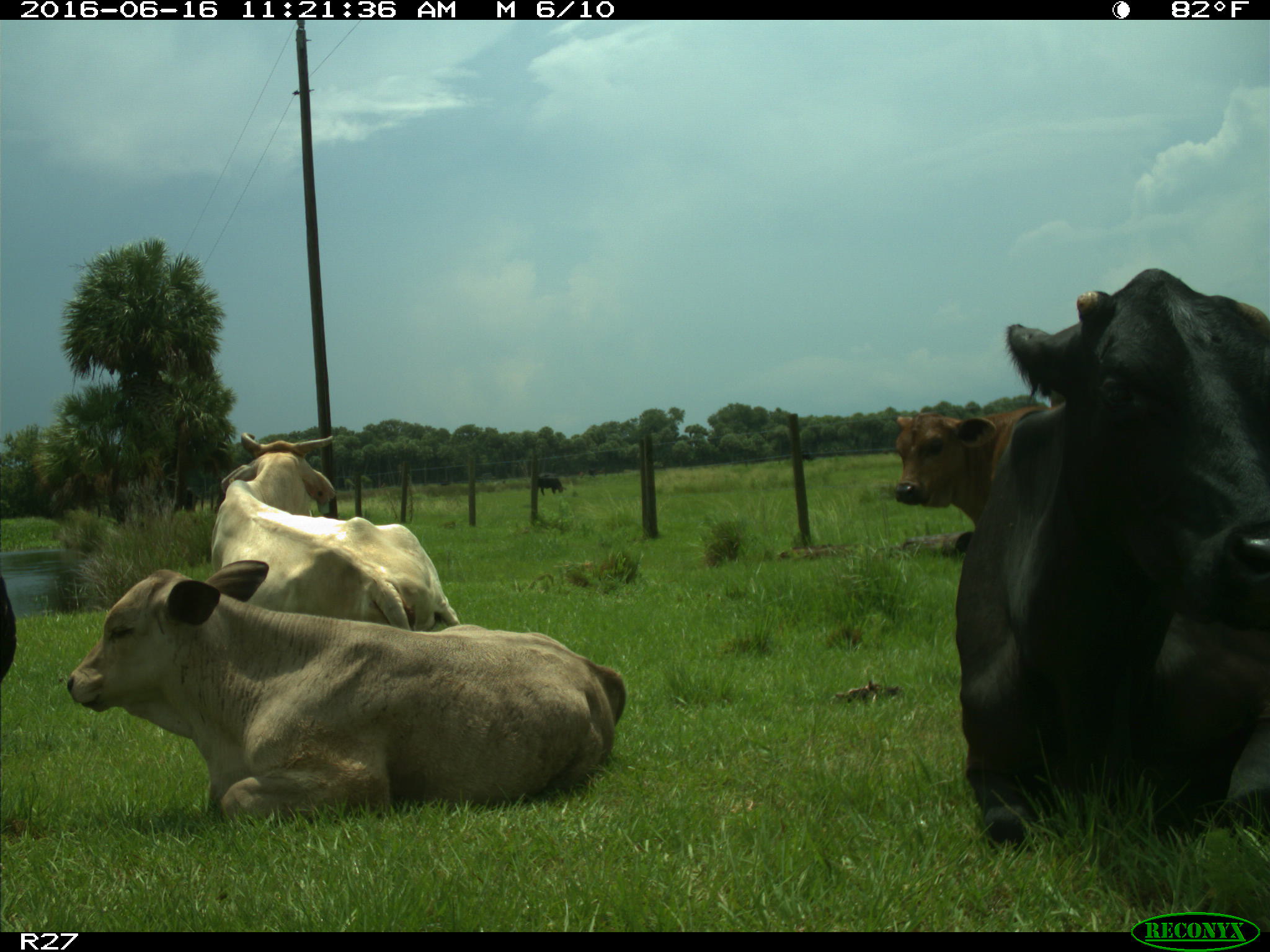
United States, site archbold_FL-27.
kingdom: Animalia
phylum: Chordata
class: Mammalia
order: Artiodactyla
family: Bovidae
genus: Bos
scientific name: Bos taurus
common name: domestic cow